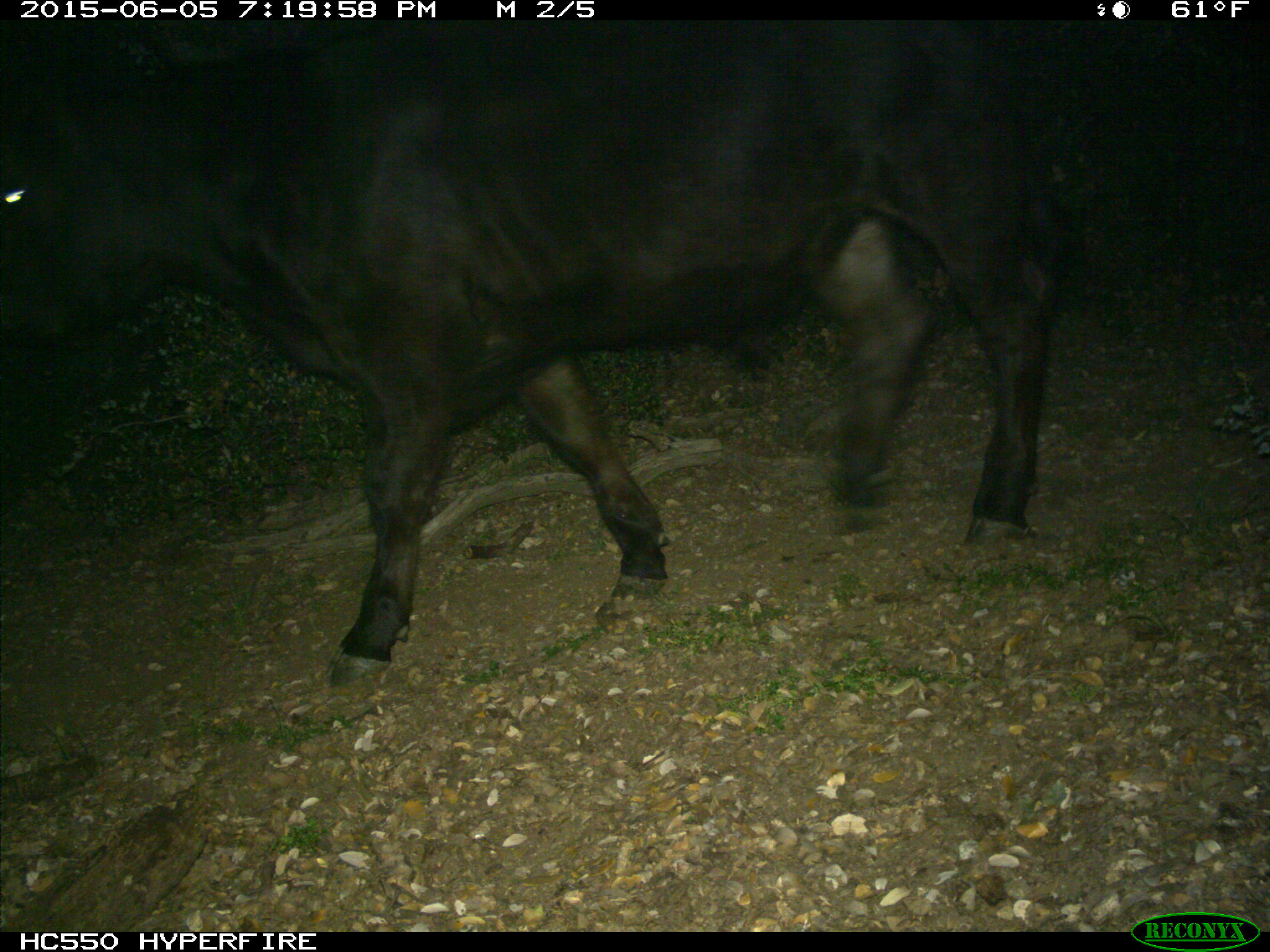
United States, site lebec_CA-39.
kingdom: Animalia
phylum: Chordata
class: Mammalia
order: Artiodactyla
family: Bovidae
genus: Bos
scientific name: Bos taurus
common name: domestic cow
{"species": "Bos taurus (domestic cow)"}